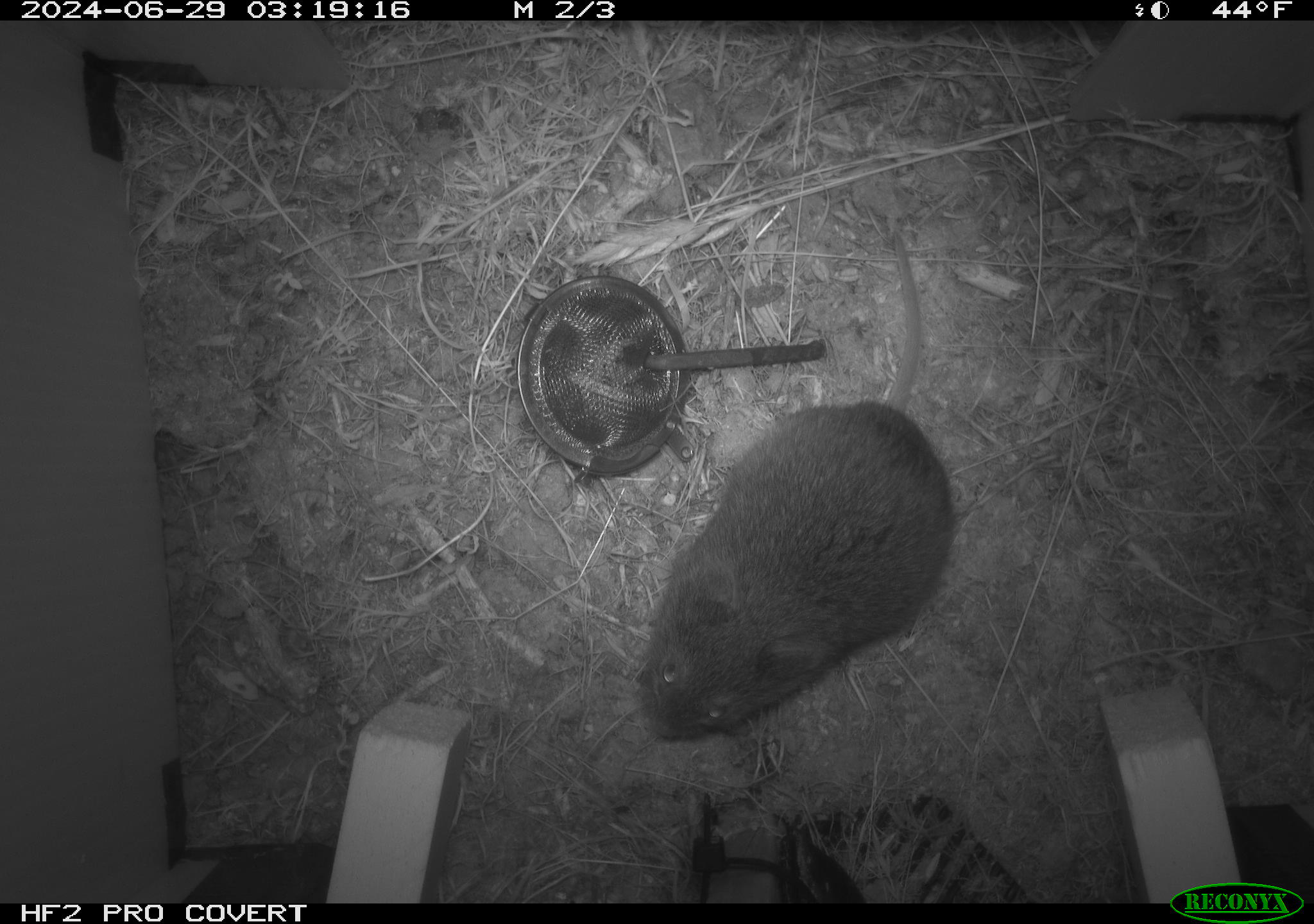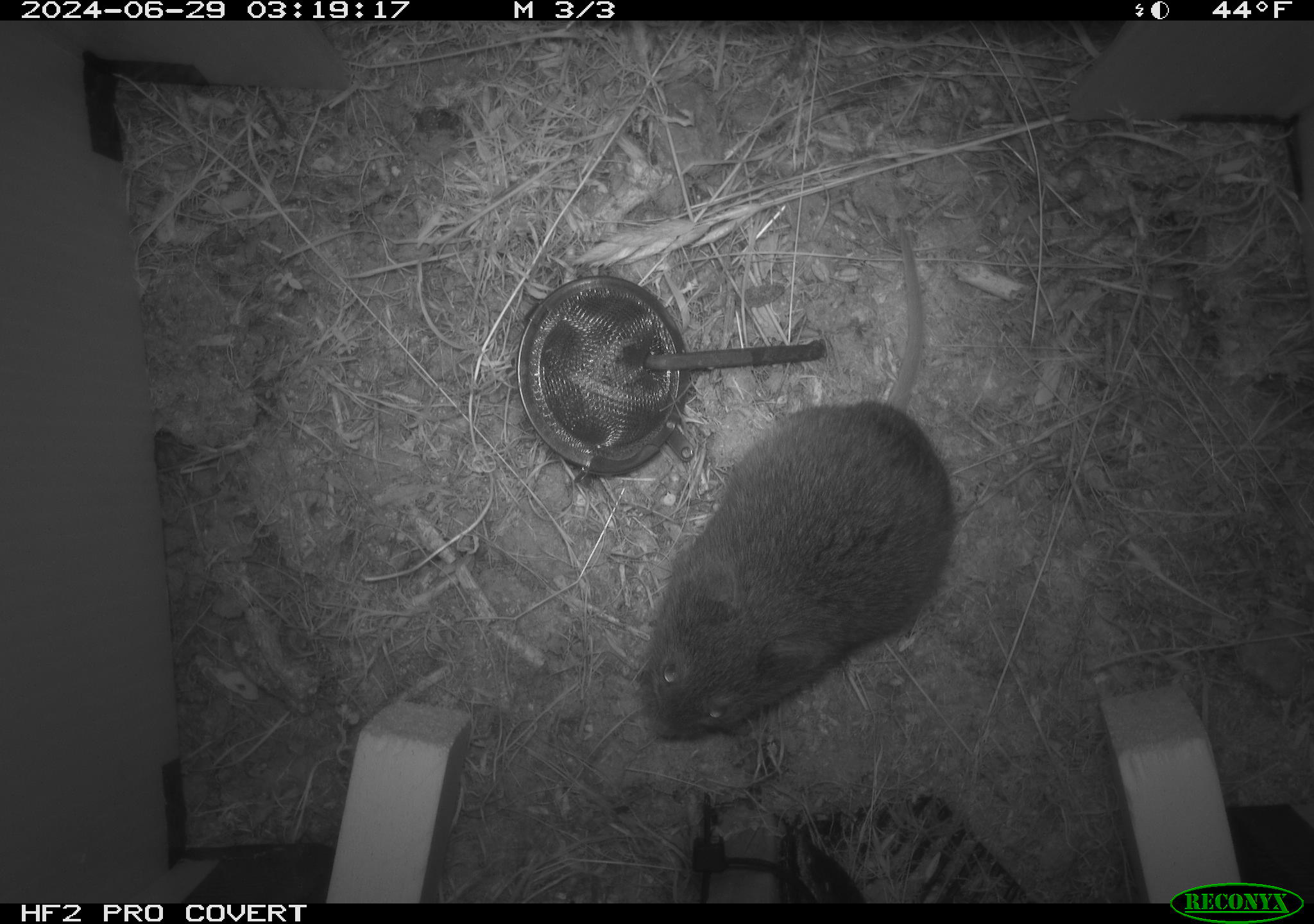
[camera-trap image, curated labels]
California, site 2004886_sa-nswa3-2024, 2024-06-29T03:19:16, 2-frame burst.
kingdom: Animalia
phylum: Chordata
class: Mammalia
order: Rodentia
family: Cricetidae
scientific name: Arvicolinae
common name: voles, lemmings, and muskrats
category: arvicolinae subfamily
Arvicolinae subfamily (voles, lemmings, and muskrats) (Arvicolinae).